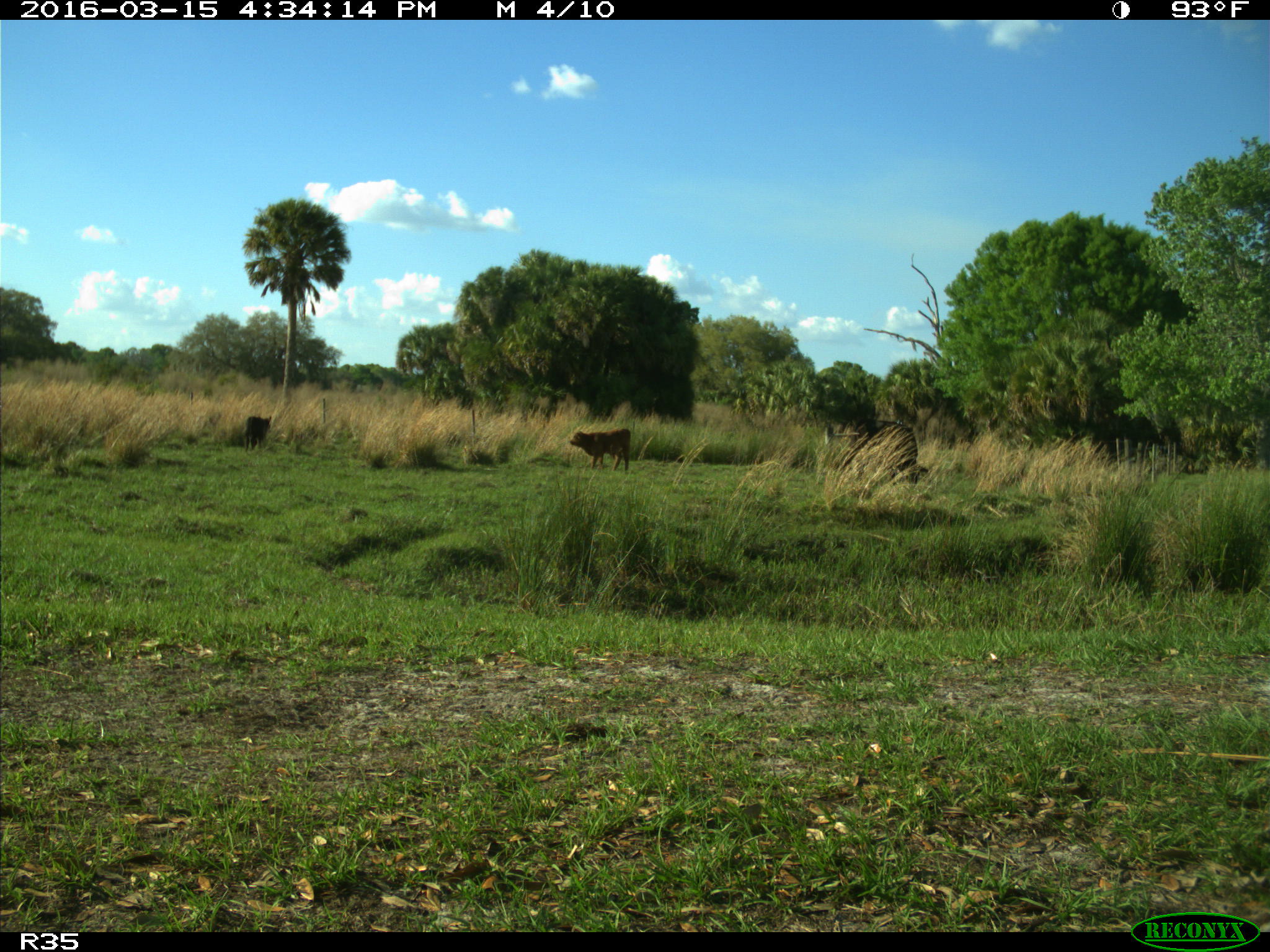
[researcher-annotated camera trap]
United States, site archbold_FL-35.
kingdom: Animalia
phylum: Chordata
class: Mammalia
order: Artiodactyla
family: Bovidae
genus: Bos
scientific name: Bos taurus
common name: domestic cow